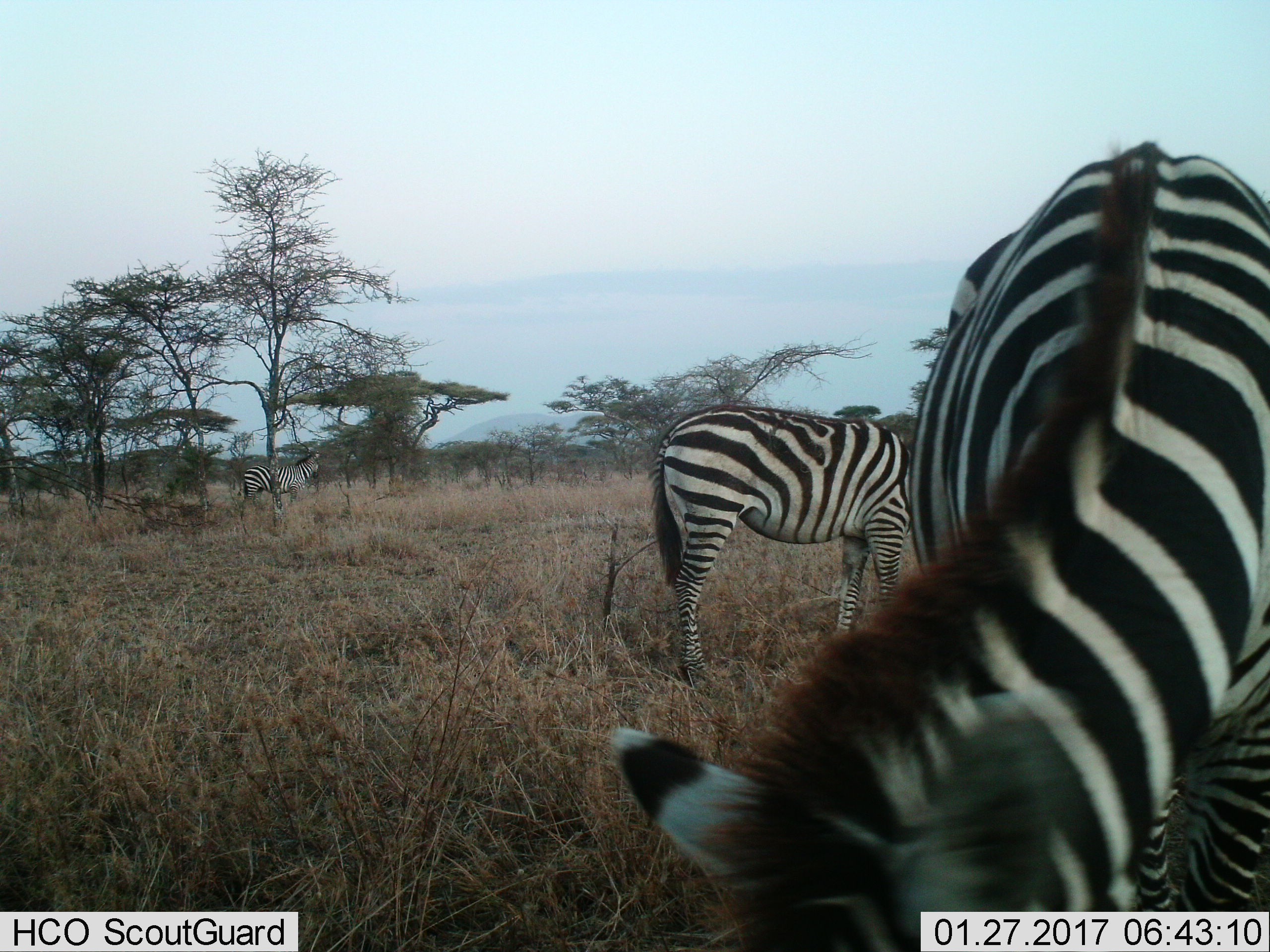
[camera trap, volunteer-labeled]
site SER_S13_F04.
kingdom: Animalia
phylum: Chordata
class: Mammalia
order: Perissodactyla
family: Equidae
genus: Equus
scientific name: Equus quagga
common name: plains zebra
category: zebraplains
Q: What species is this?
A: Zebraplains (plains zebra) (Equus quagga).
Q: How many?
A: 3.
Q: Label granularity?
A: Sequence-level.